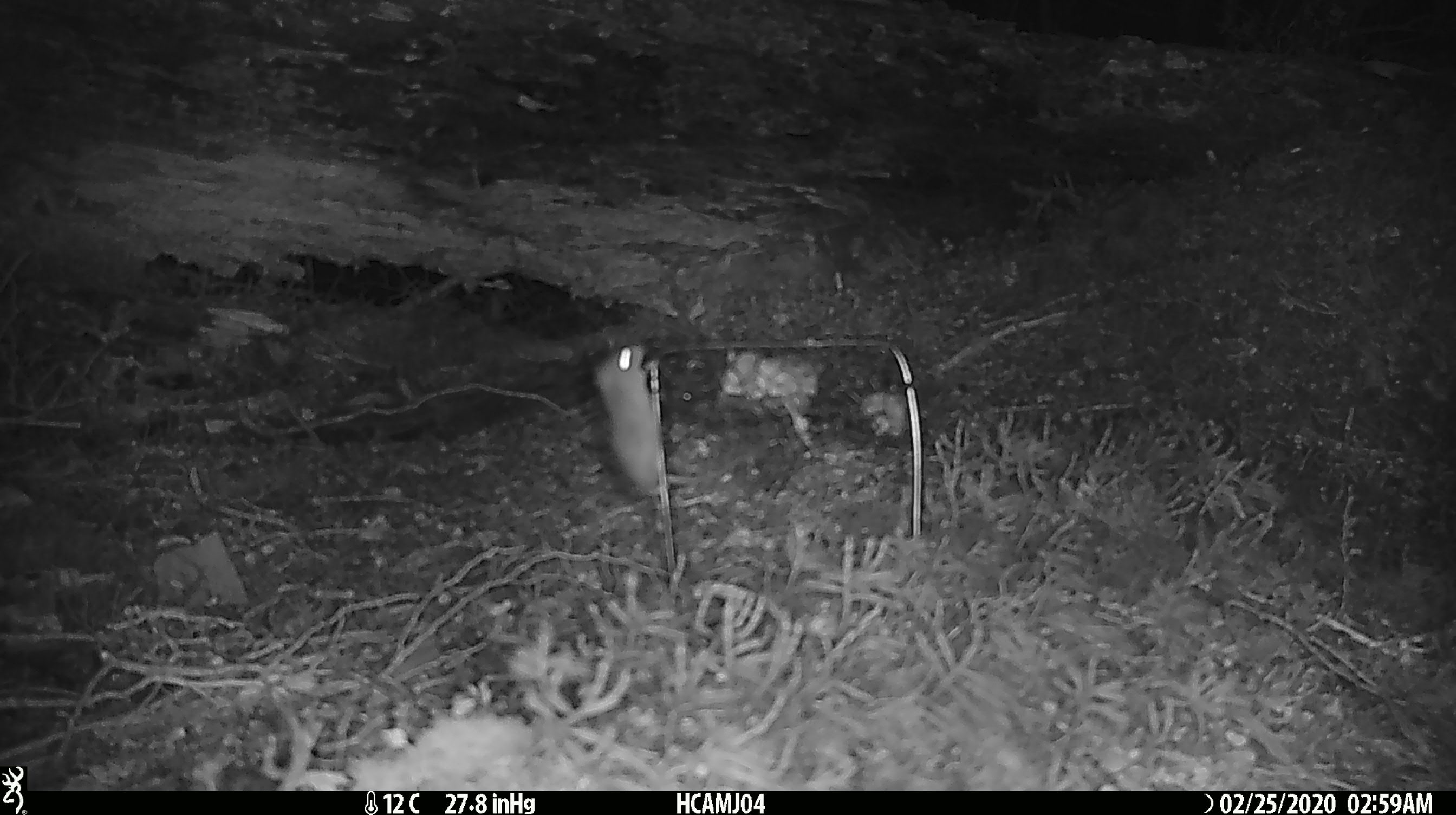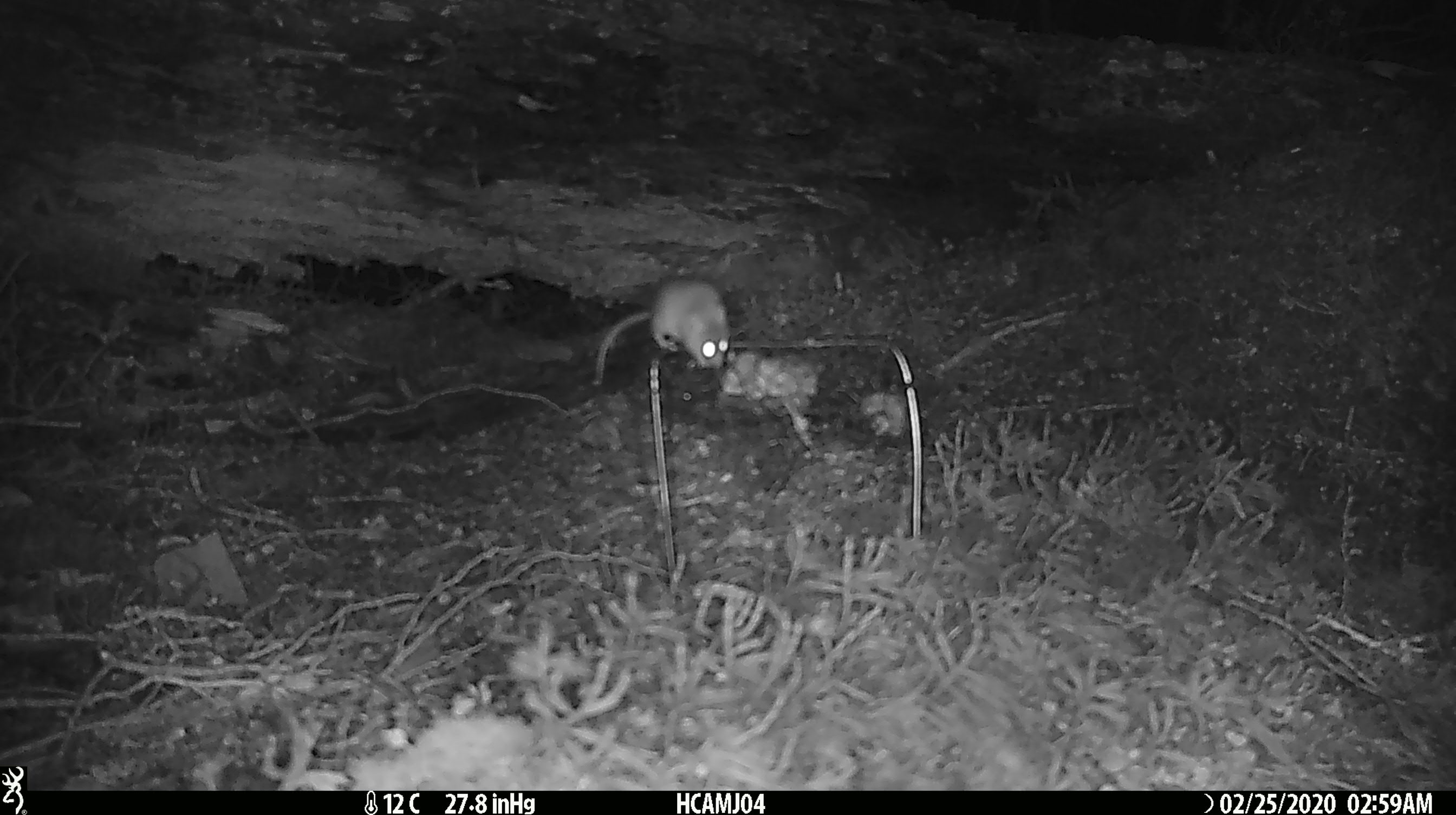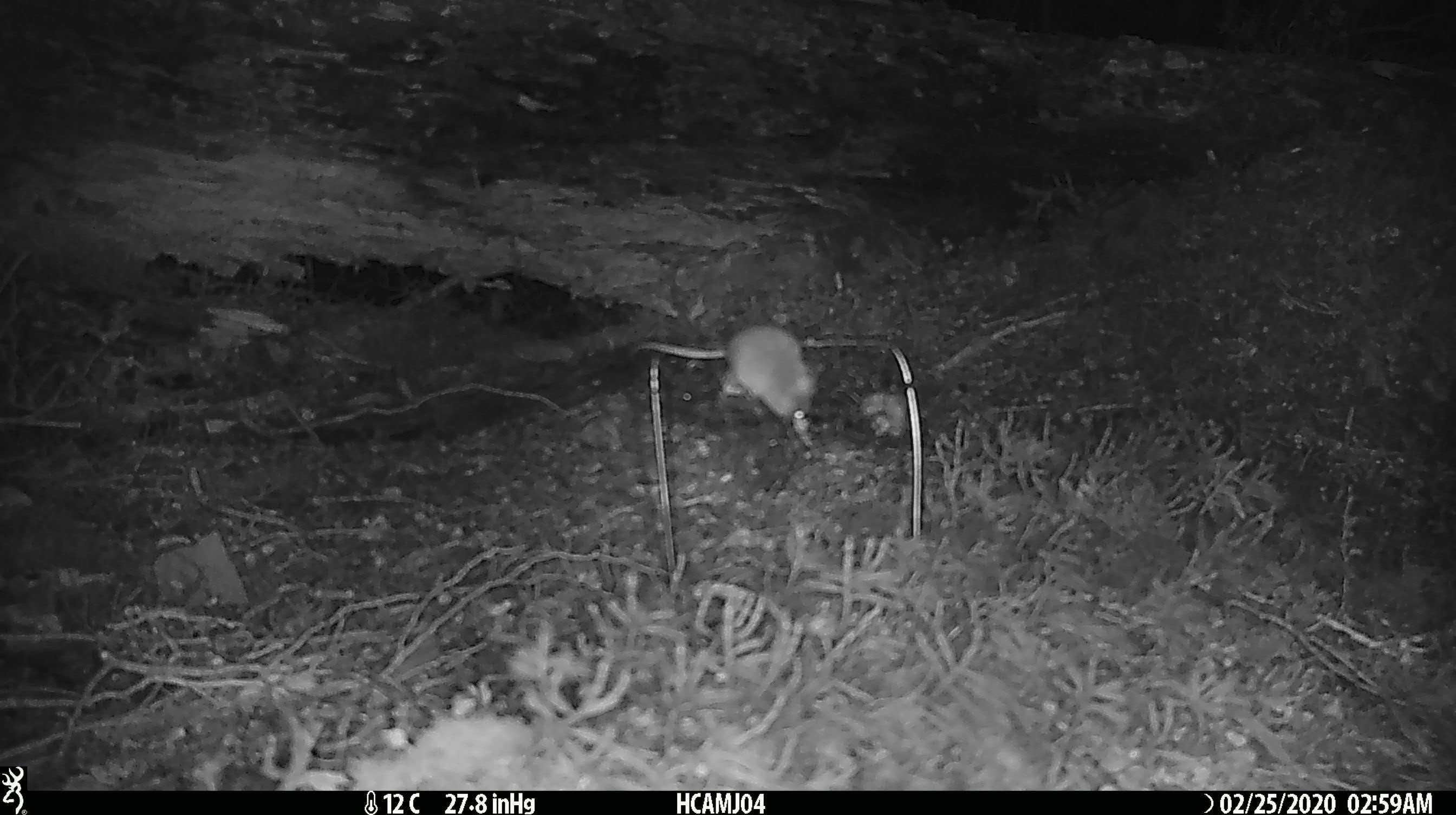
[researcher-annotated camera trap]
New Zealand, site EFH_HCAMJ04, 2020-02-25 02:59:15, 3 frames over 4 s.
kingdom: Animalia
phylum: Chordata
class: Mammalia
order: Rodentia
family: Muridae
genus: Mus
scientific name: Mus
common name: mouse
Mouse (Mus).